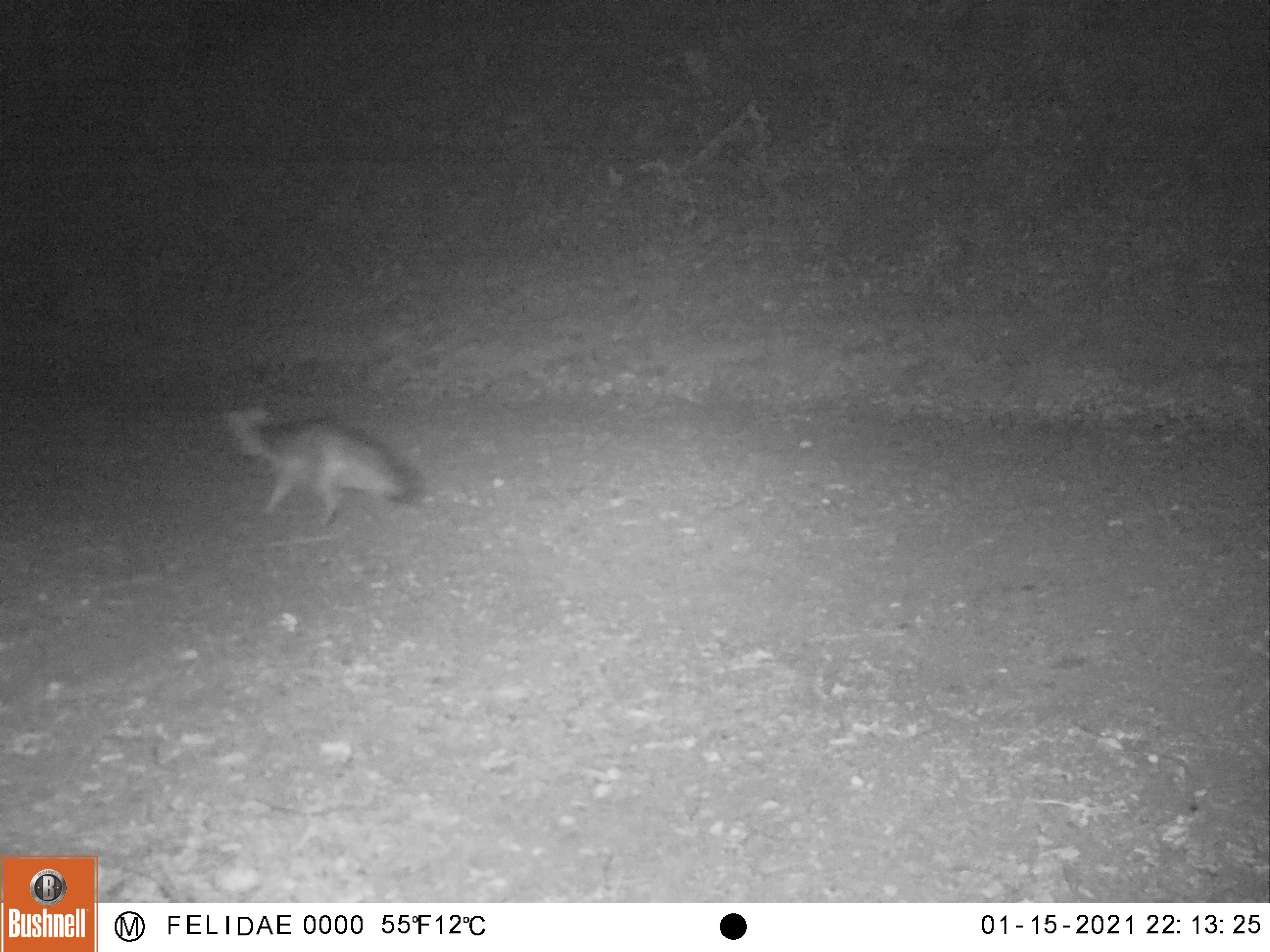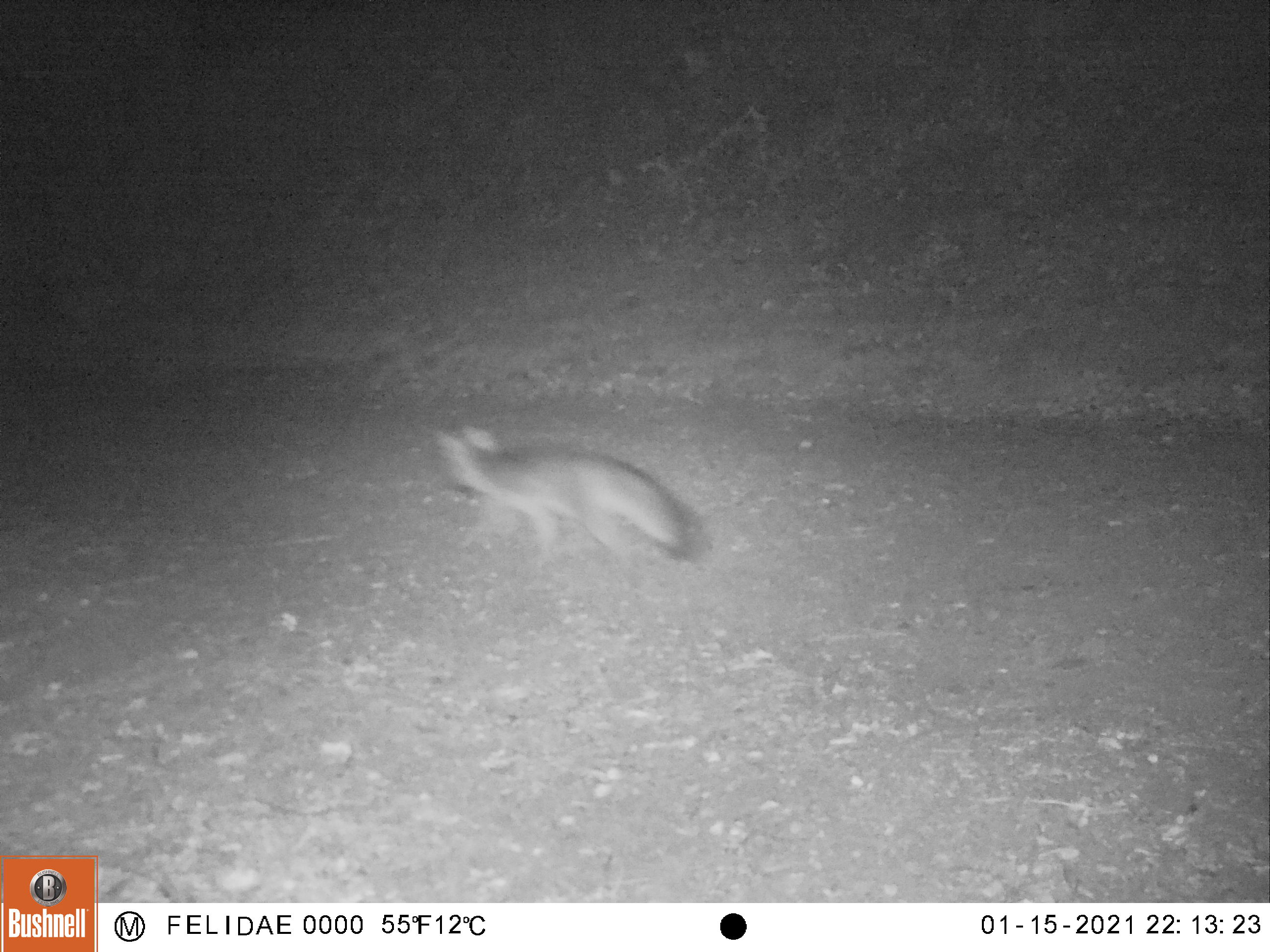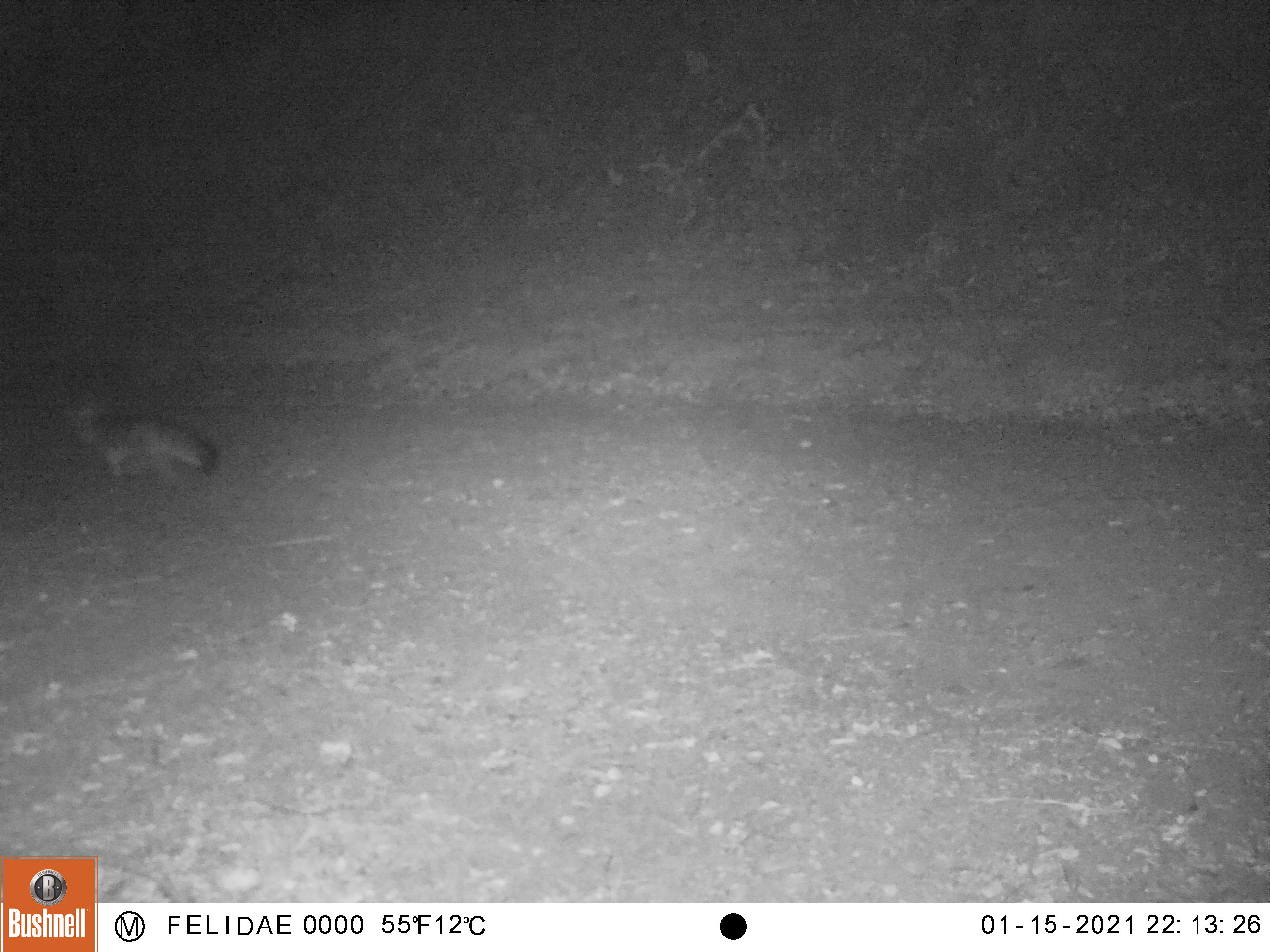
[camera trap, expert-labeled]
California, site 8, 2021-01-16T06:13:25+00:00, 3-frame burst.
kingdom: Animalia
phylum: Chordata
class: Mammalia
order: Carnivora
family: Canidae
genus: Urocyon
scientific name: Urocyon cinereoargenteus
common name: gray fox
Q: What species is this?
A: Gray fox (Urocyon cinereoargenteus).